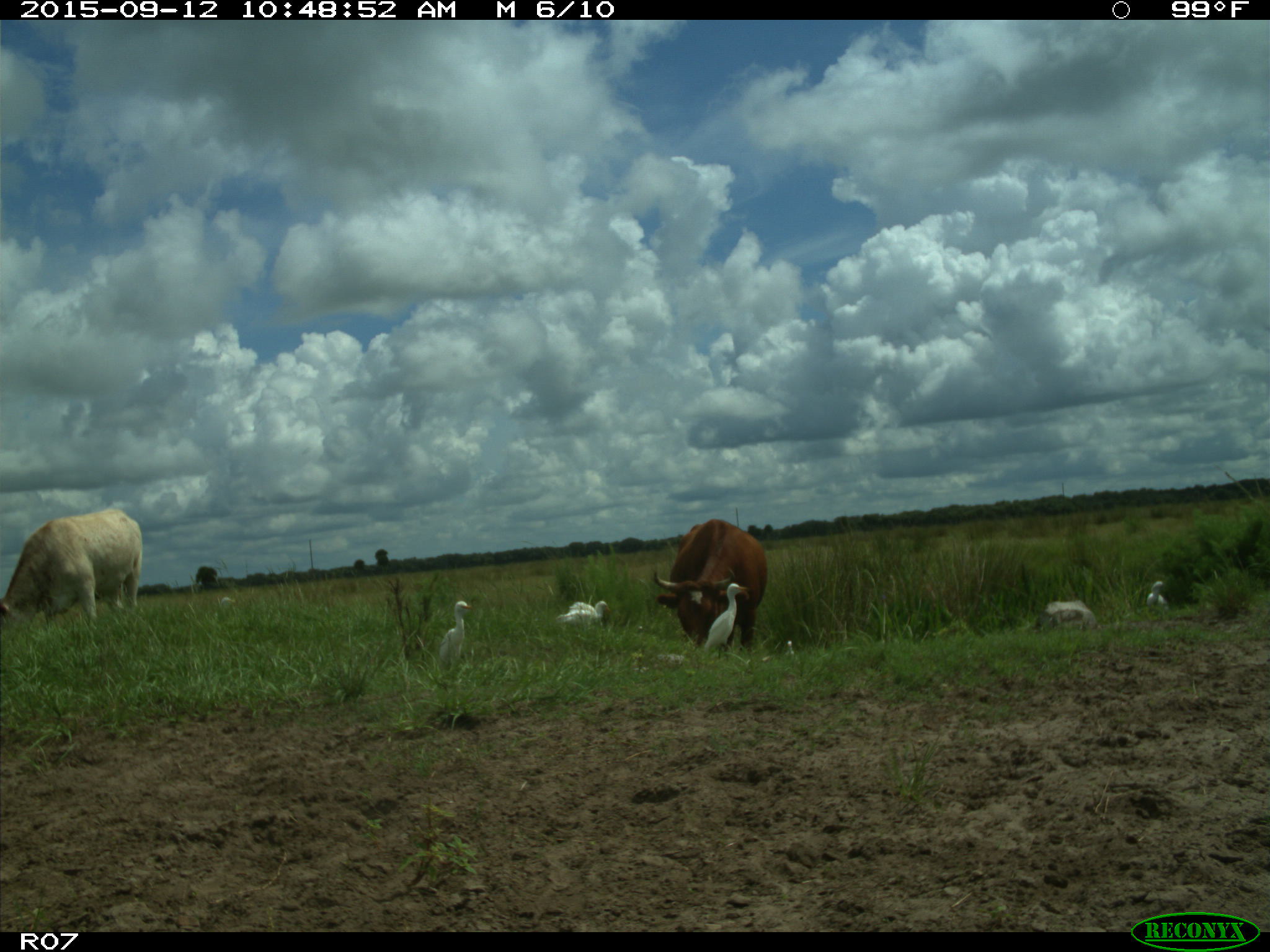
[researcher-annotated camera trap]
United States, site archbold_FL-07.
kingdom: Animalia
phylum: Chordata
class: Mammalia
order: Artiodactyla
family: Bovidae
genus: Bos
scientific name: Bos taurus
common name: domestic cow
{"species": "Bos taurus (domestic cow)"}